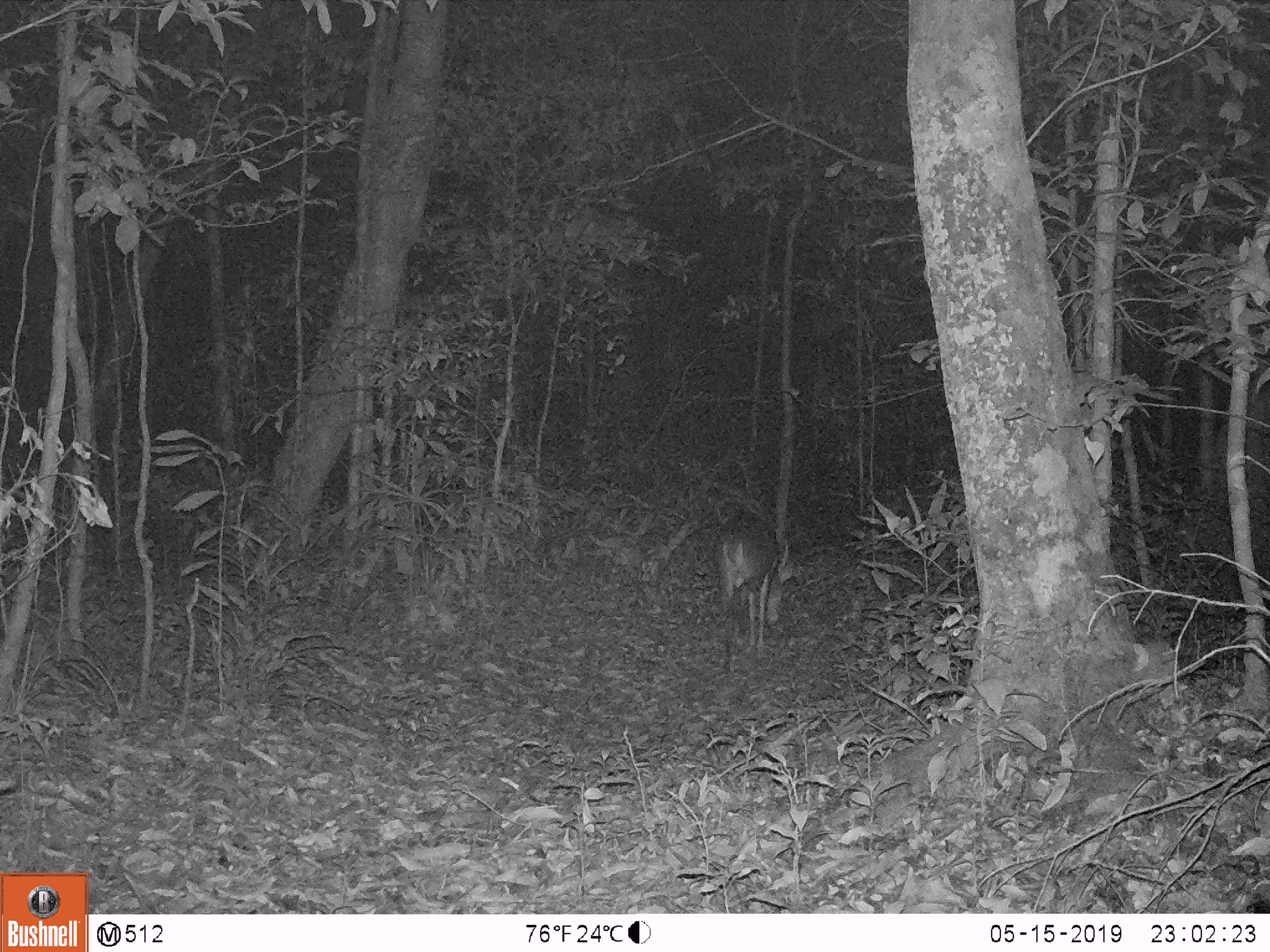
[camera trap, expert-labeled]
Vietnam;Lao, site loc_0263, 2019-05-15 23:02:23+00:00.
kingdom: Animalia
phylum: Chordata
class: Mammalia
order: Artiodactyla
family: Cervidae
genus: Muntiacus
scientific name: Muntiacus vuquangensis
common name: large-antlered muntjac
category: large antlered muntjac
Large antlered muntjac (large-antlered muntjac) (Muntiacus vuquangensis). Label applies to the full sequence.